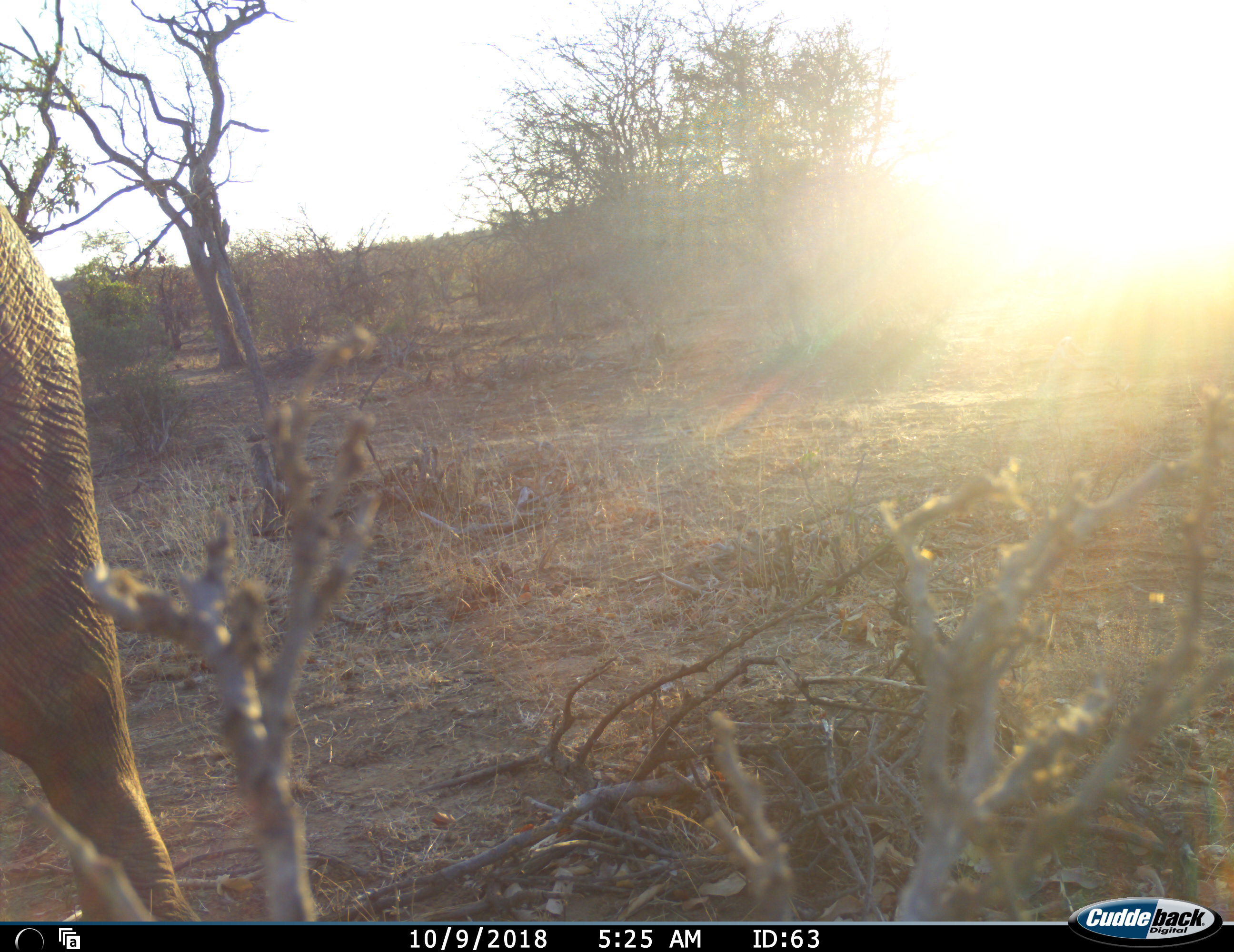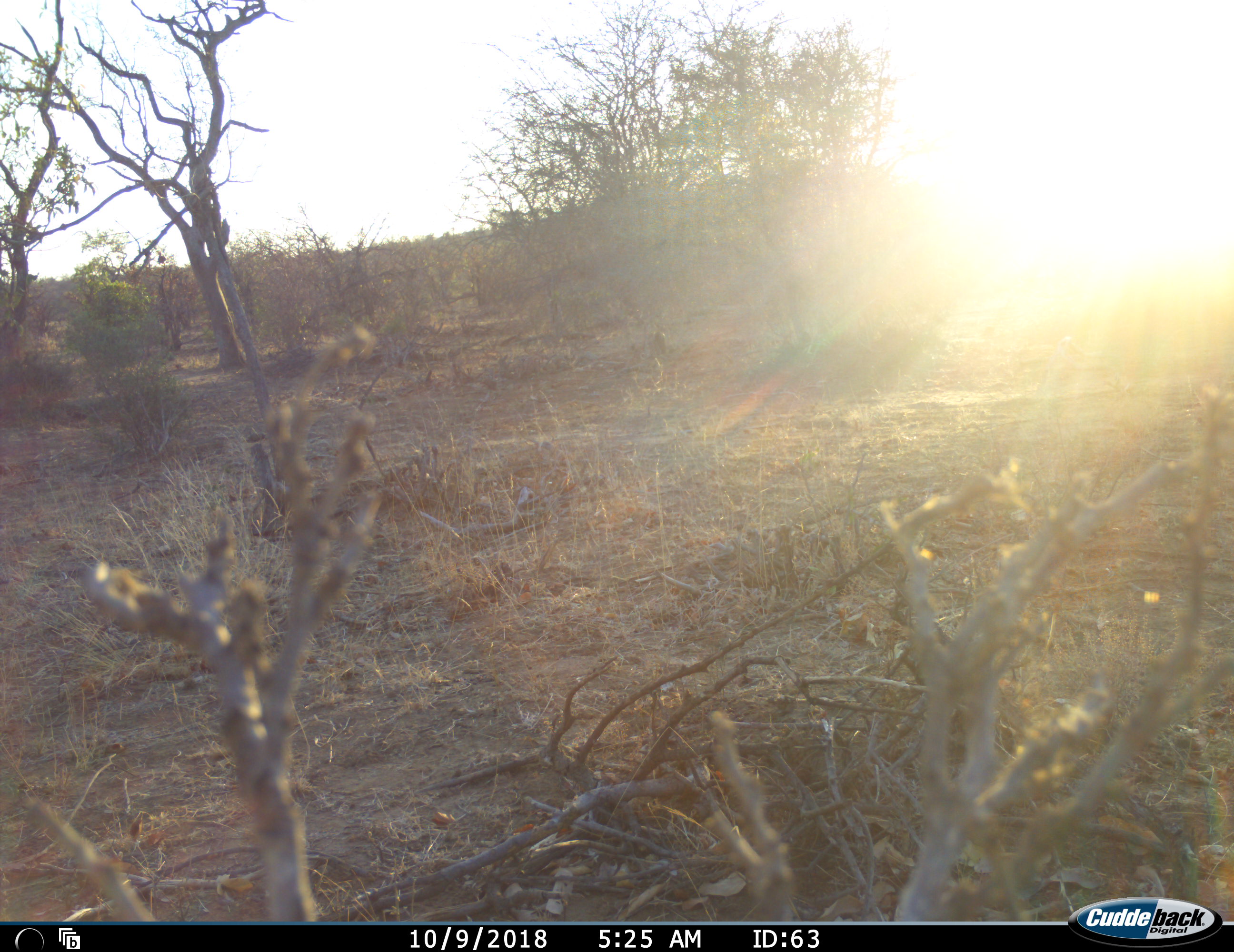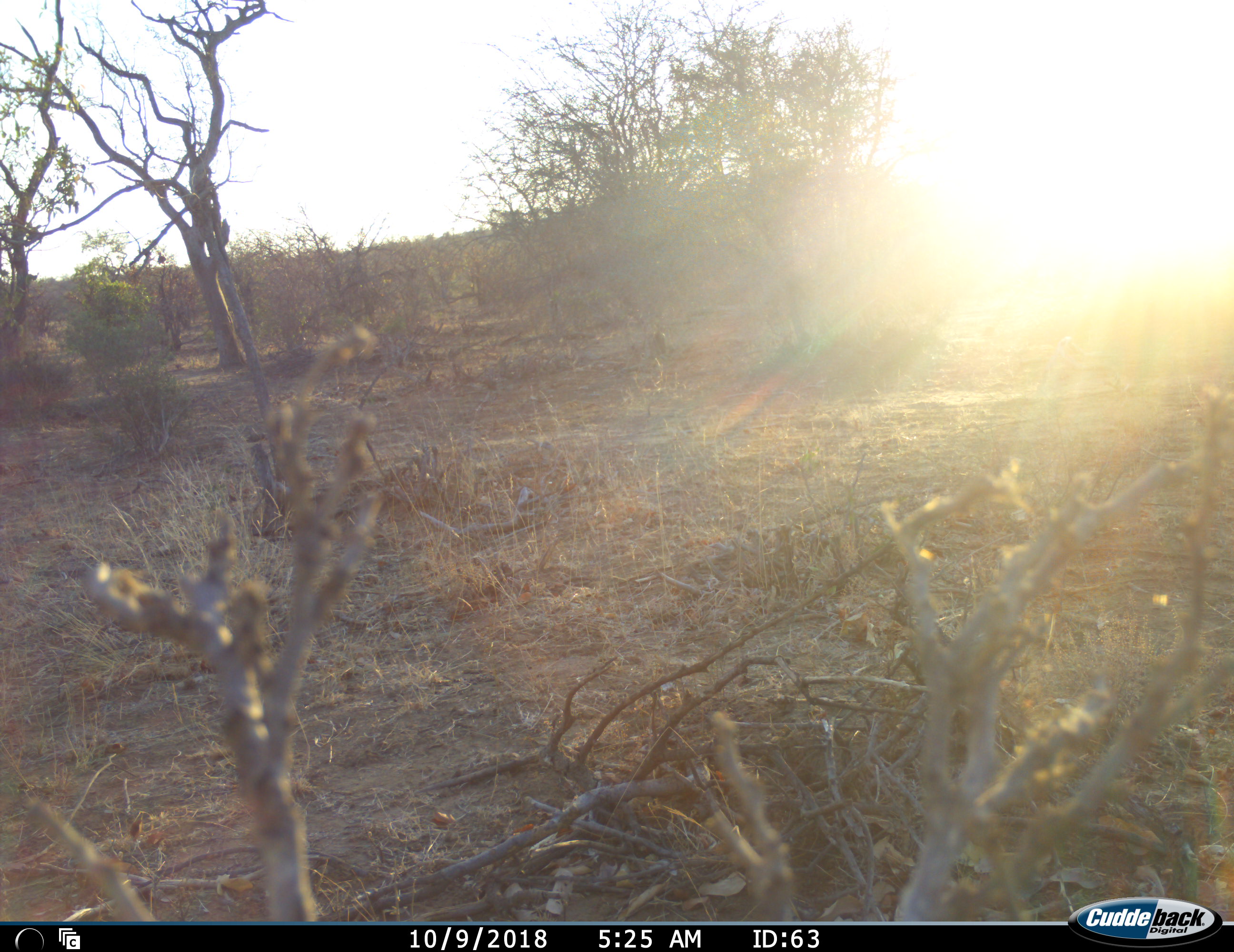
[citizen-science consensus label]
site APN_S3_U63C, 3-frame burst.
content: unidentified animal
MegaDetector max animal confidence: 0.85